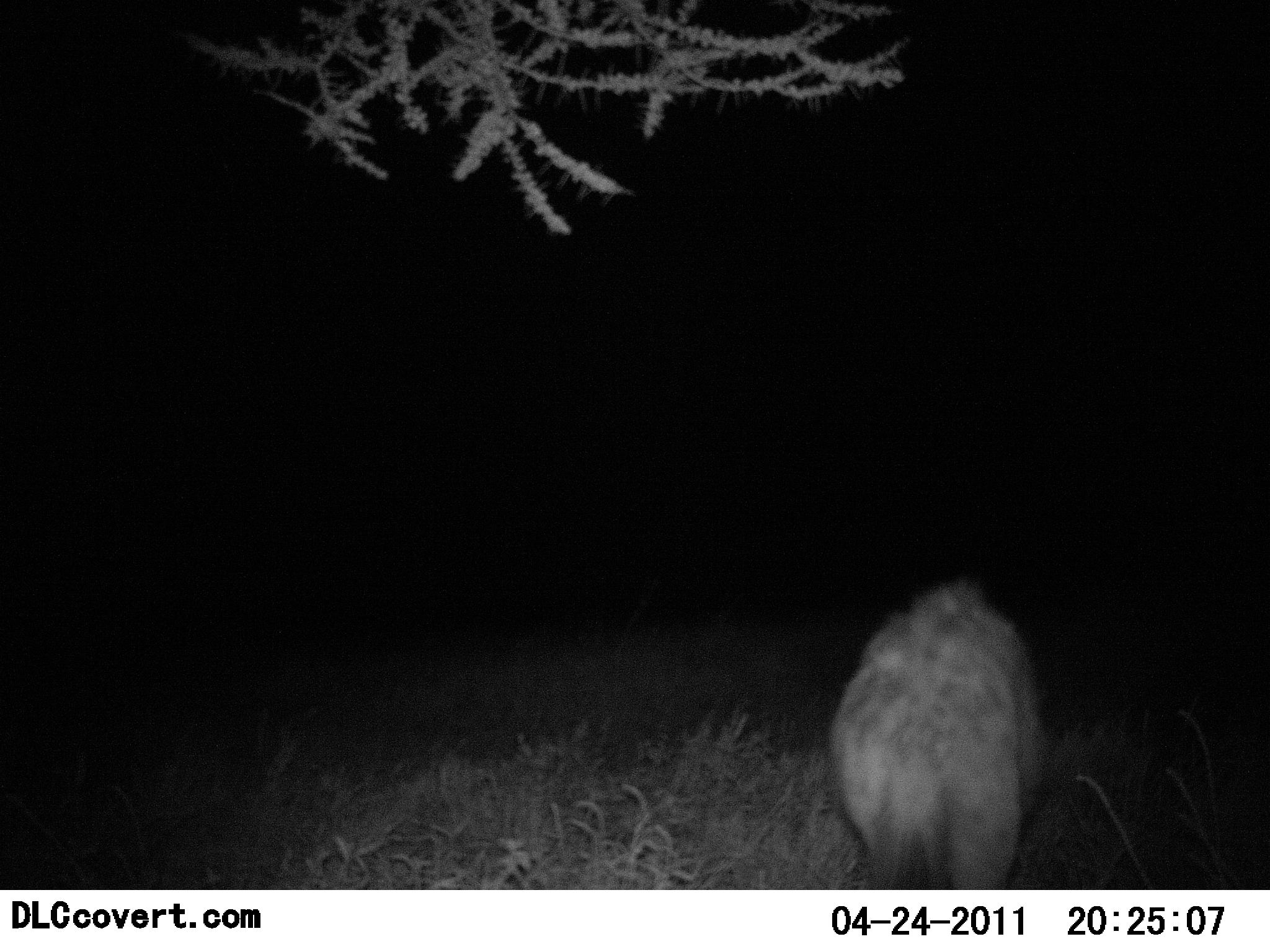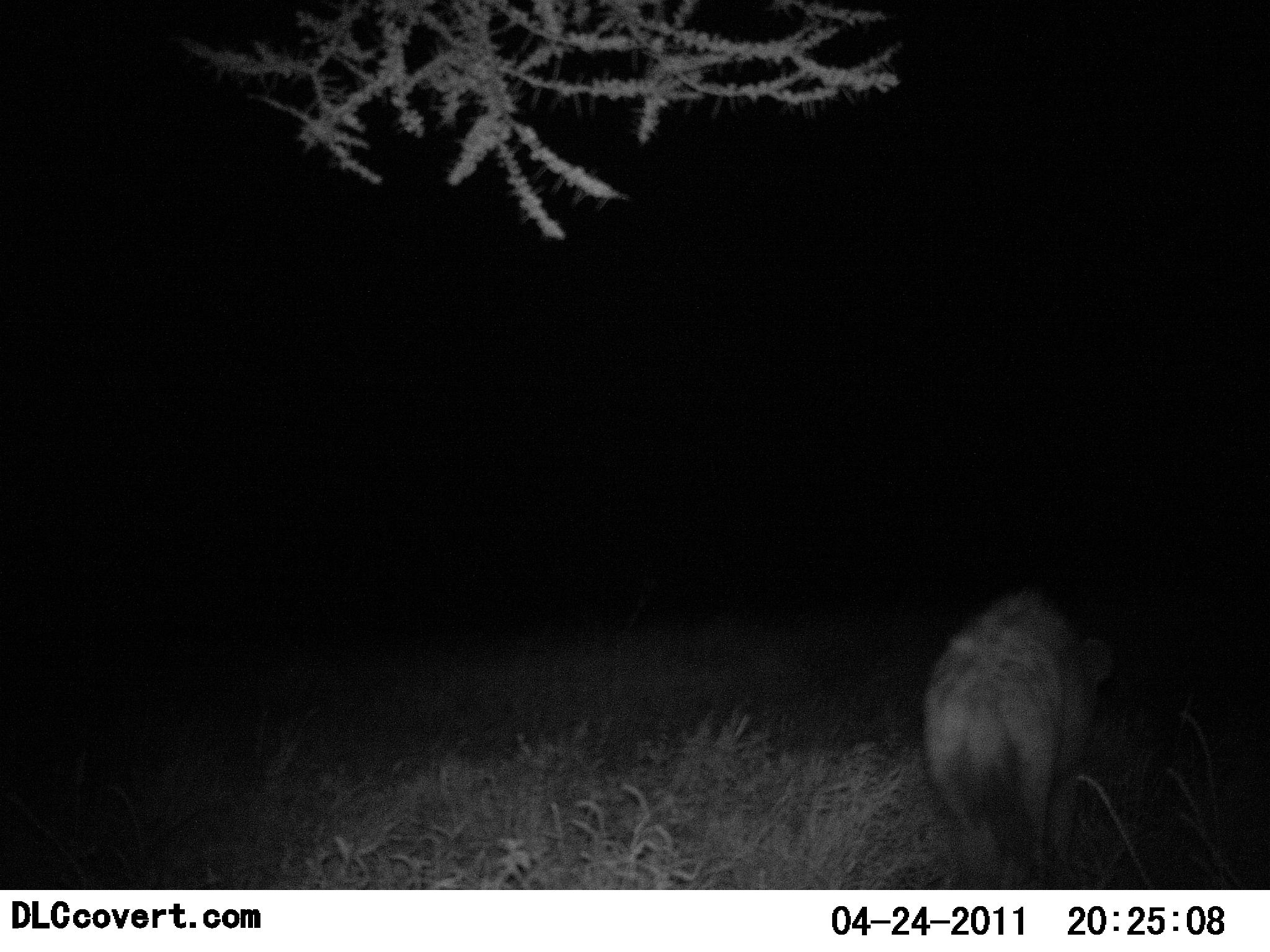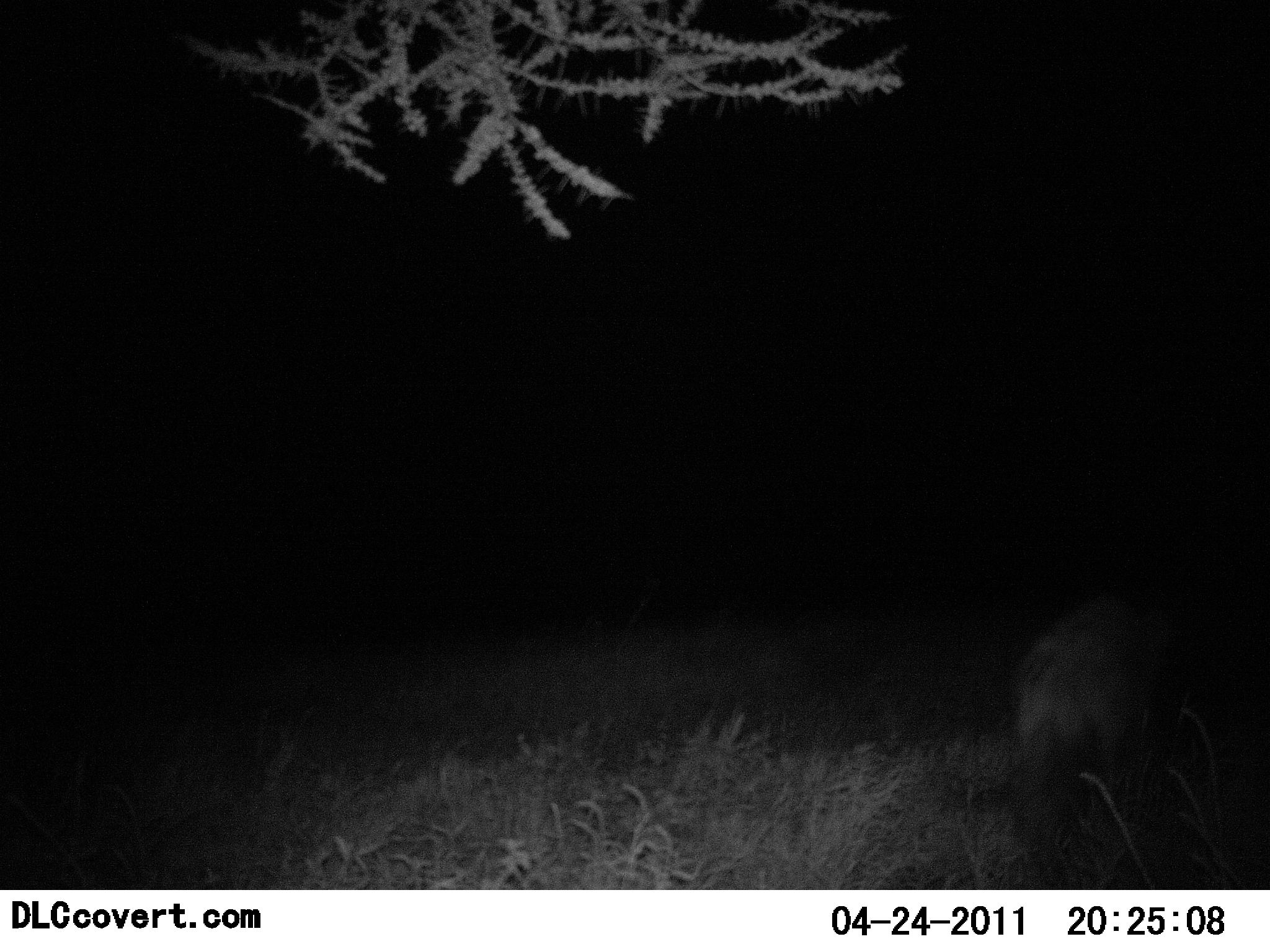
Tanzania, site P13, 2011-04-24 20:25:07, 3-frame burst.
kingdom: Animalia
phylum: Chordata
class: Mammalia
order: Carnivora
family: Hyaenidae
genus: Crocuta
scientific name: Crocuta crocuta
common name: spotted hyena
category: hyenaspotted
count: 1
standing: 0%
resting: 0%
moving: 100%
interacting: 0%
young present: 0%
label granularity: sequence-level